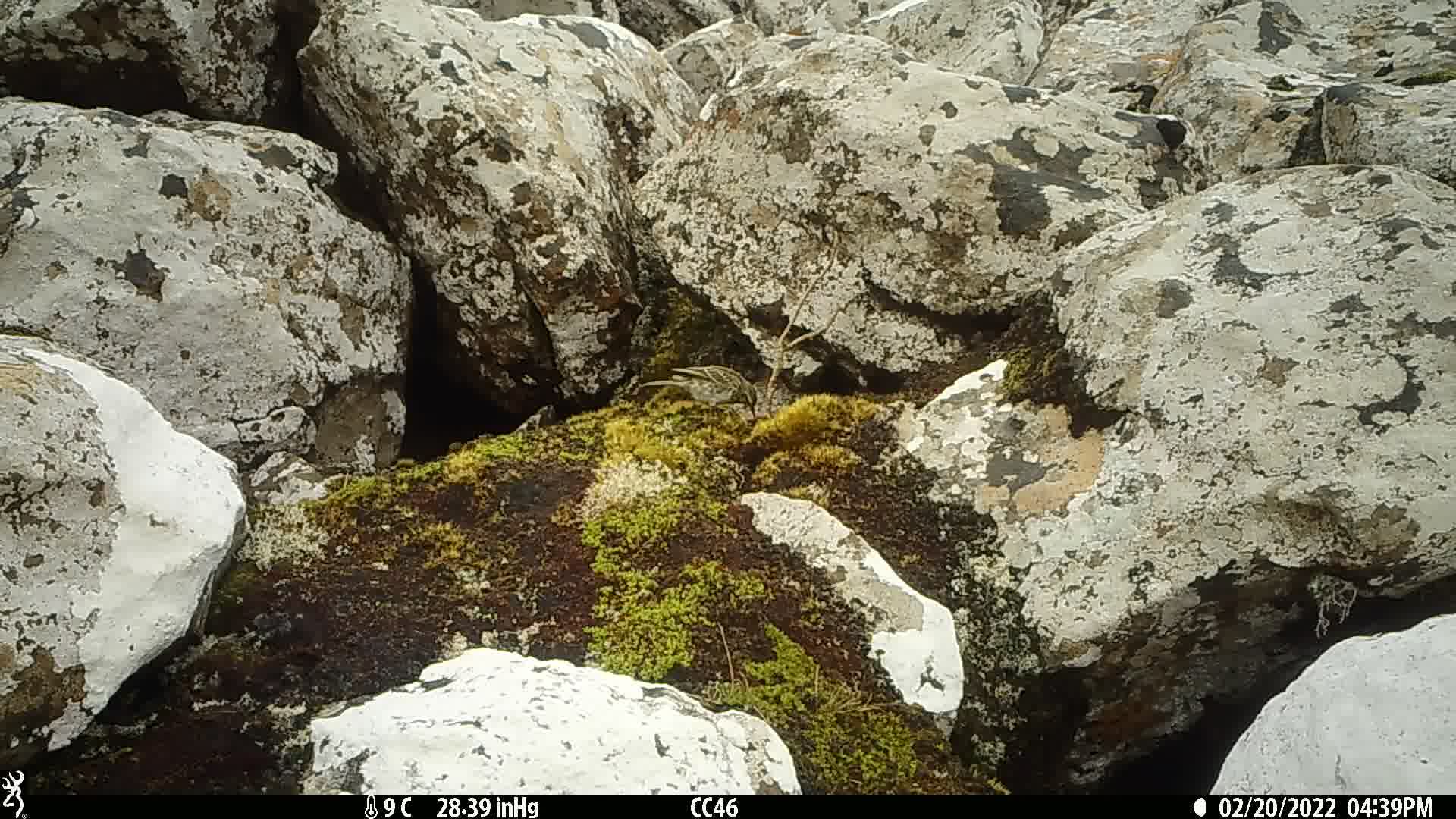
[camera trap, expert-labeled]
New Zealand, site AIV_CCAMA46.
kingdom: Animalia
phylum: Chordata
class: Aves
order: Passeriformes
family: Motacillidae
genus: Anthus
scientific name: Anthus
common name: pipit